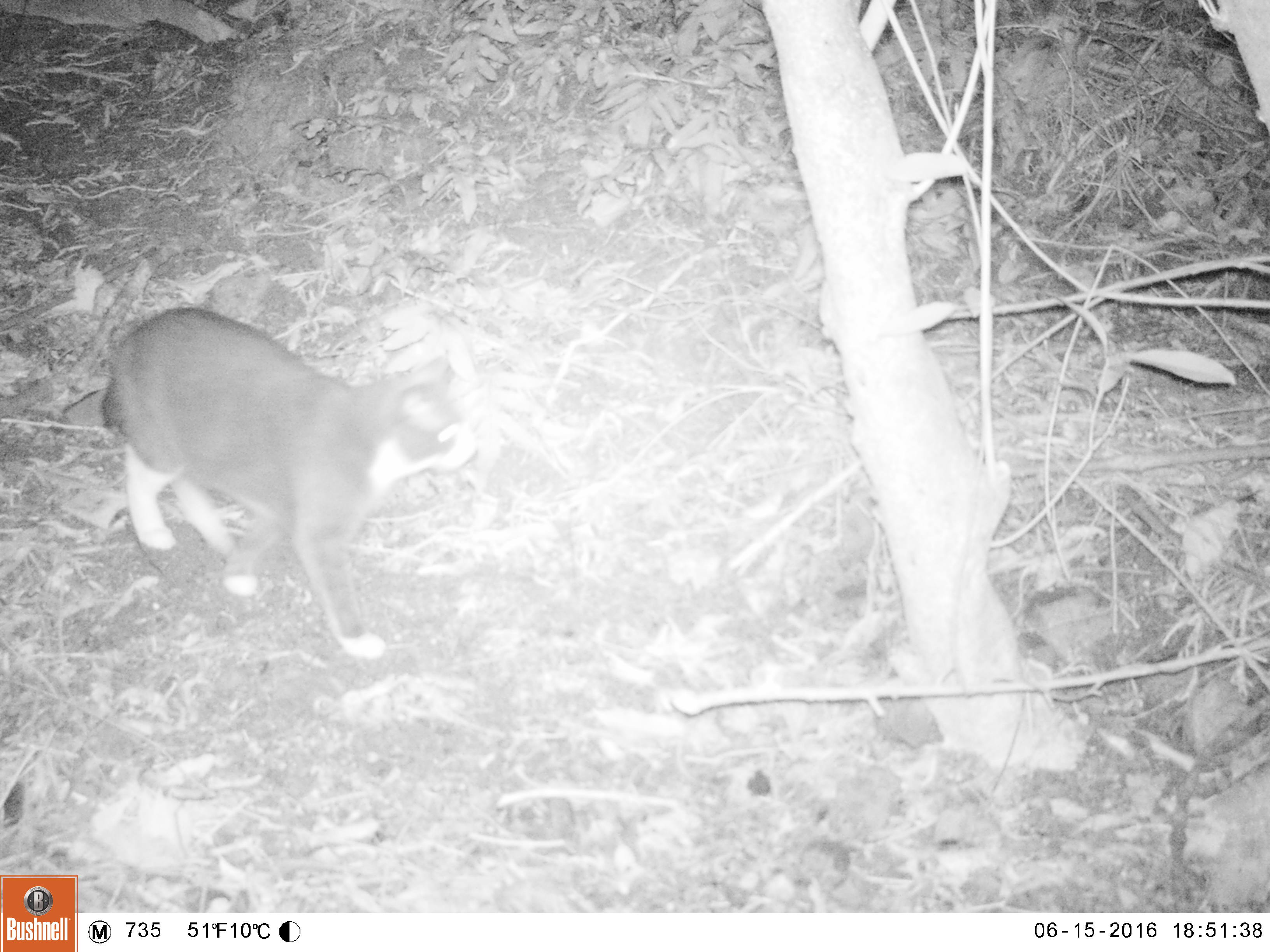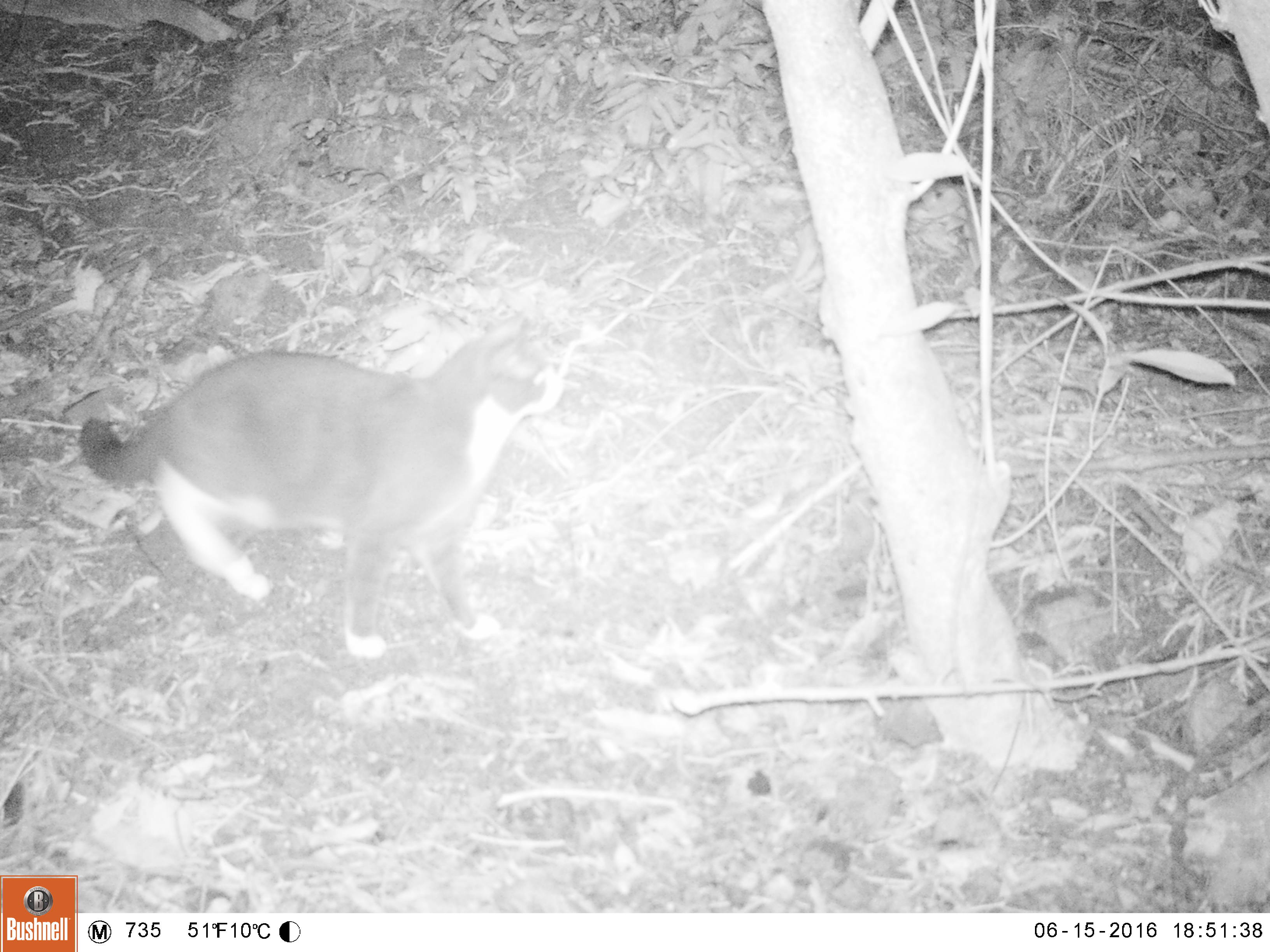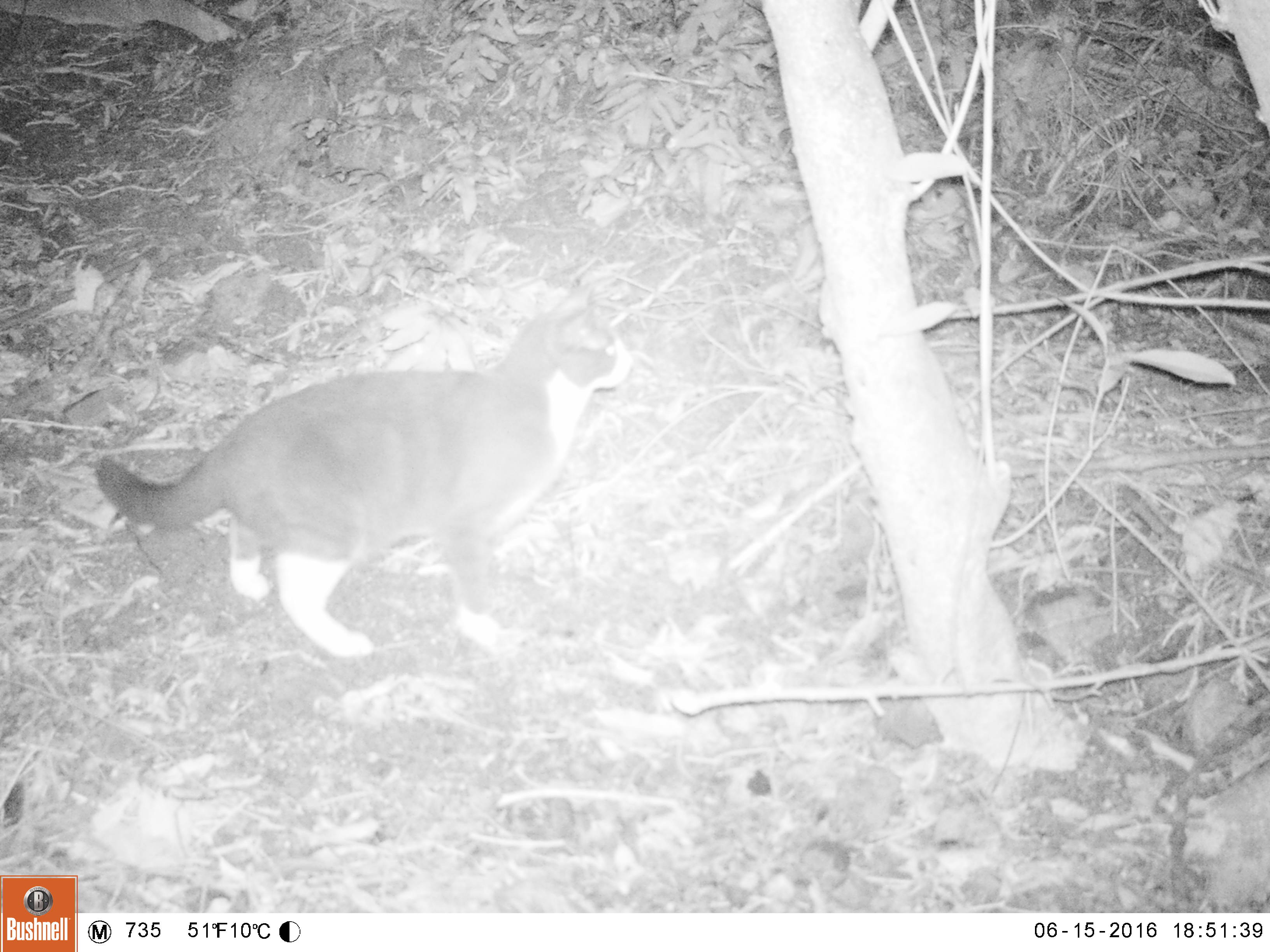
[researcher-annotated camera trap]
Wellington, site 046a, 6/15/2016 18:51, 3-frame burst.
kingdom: Animalia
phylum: Chordata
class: Mammalia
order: Carnivora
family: Felidae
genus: Felis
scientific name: Felis catus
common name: cat